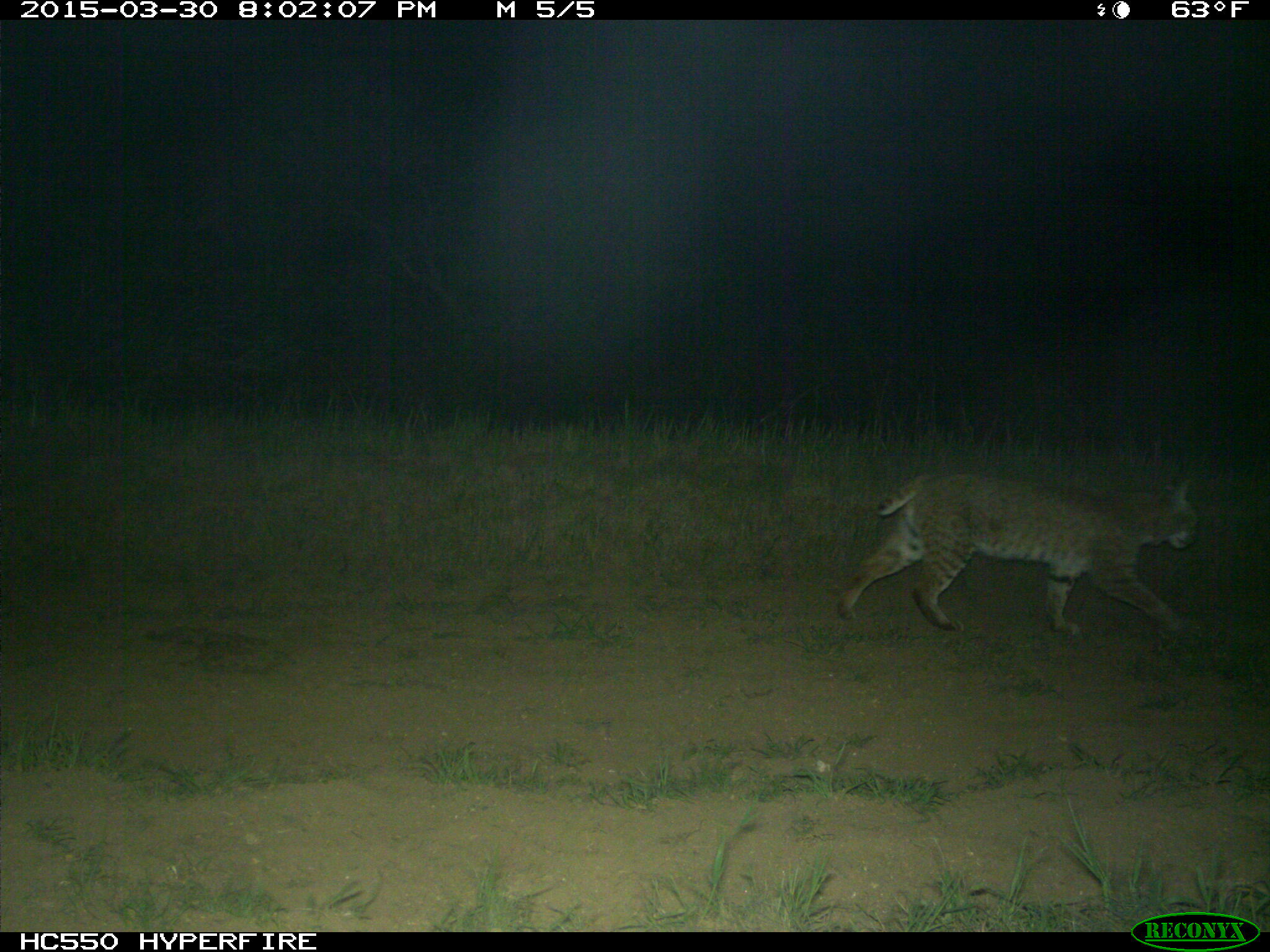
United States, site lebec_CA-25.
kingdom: Animalia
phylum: Chordata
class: Mammalia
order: Carnivora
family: Felidae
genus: Lynx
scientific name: Lynx rufus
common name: bobcat